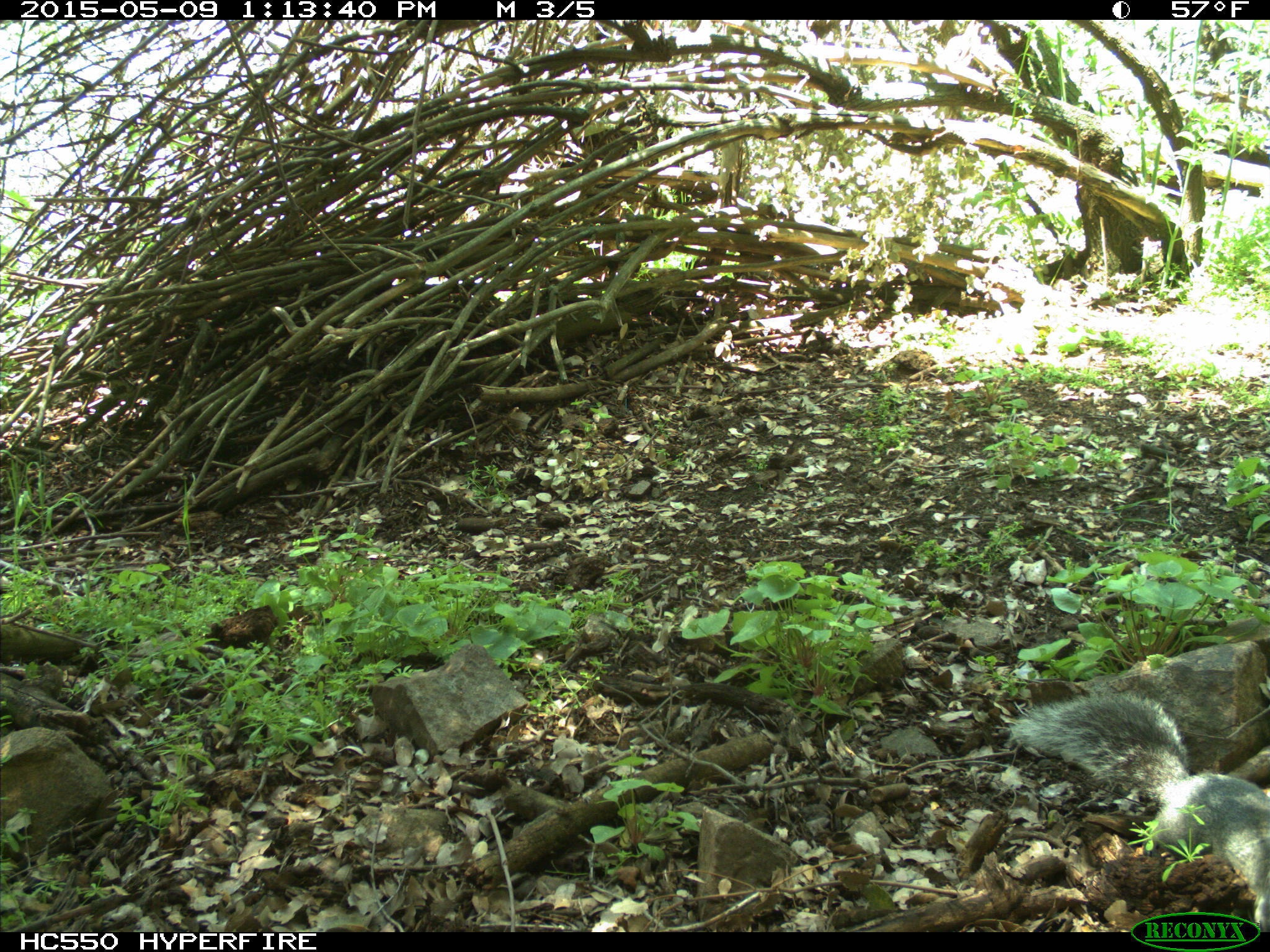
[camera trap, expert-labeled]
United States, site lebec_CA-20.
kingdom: Animalia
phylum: Chordata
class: Mammalia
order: Rodentia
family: Sciuridae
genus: Sciurus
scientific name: Sciurus carolinensis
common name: eastern gray squirrel